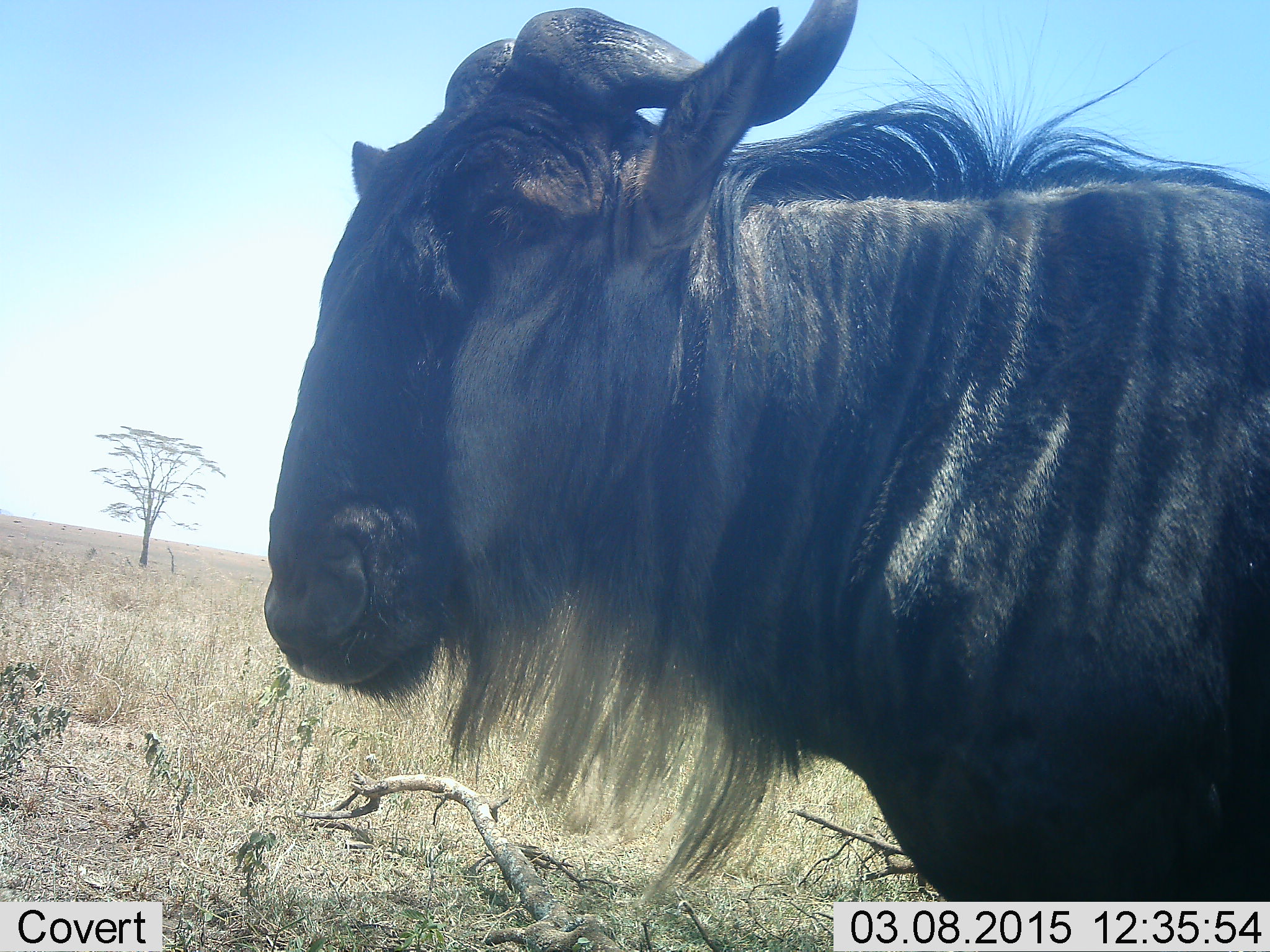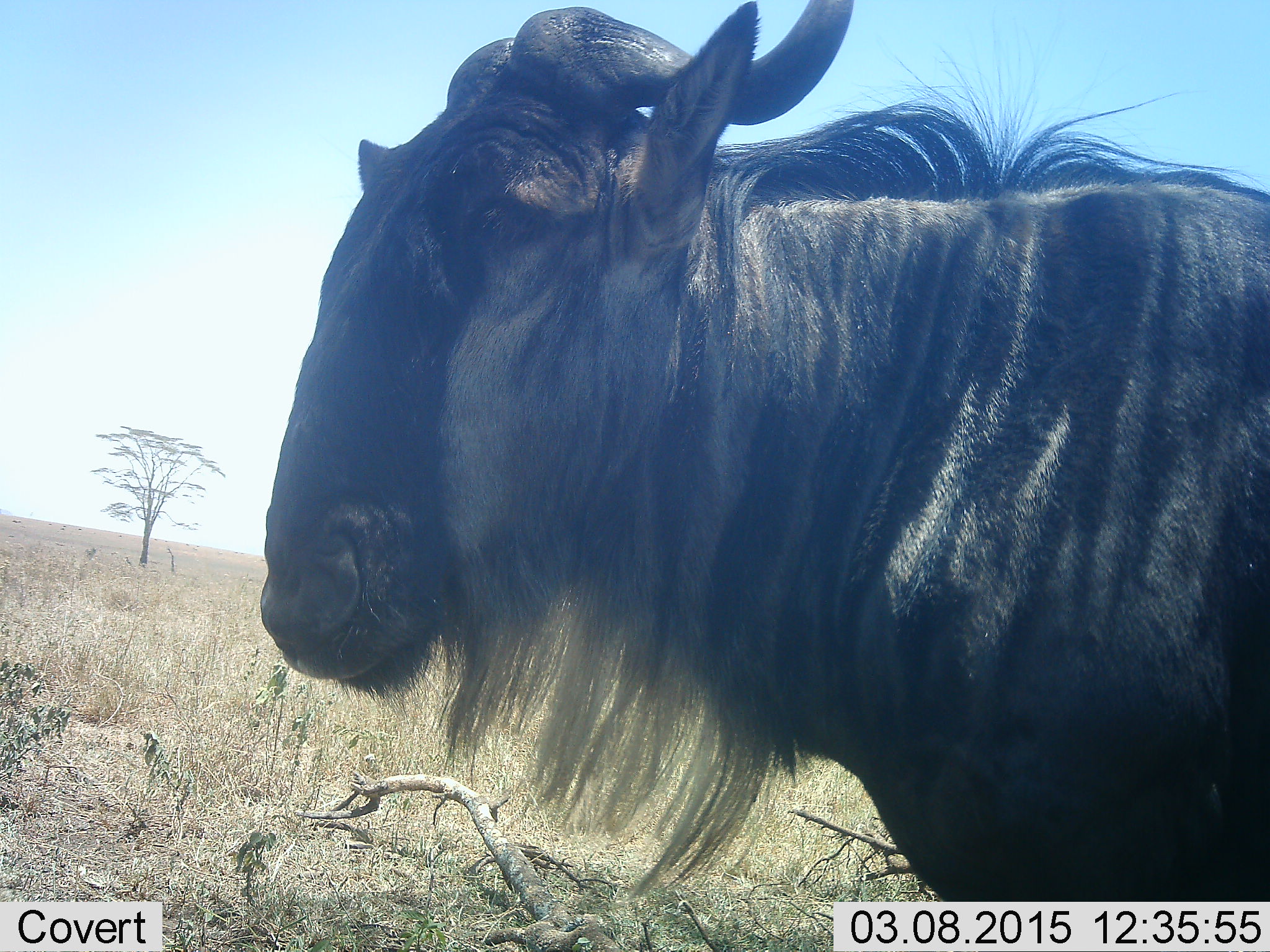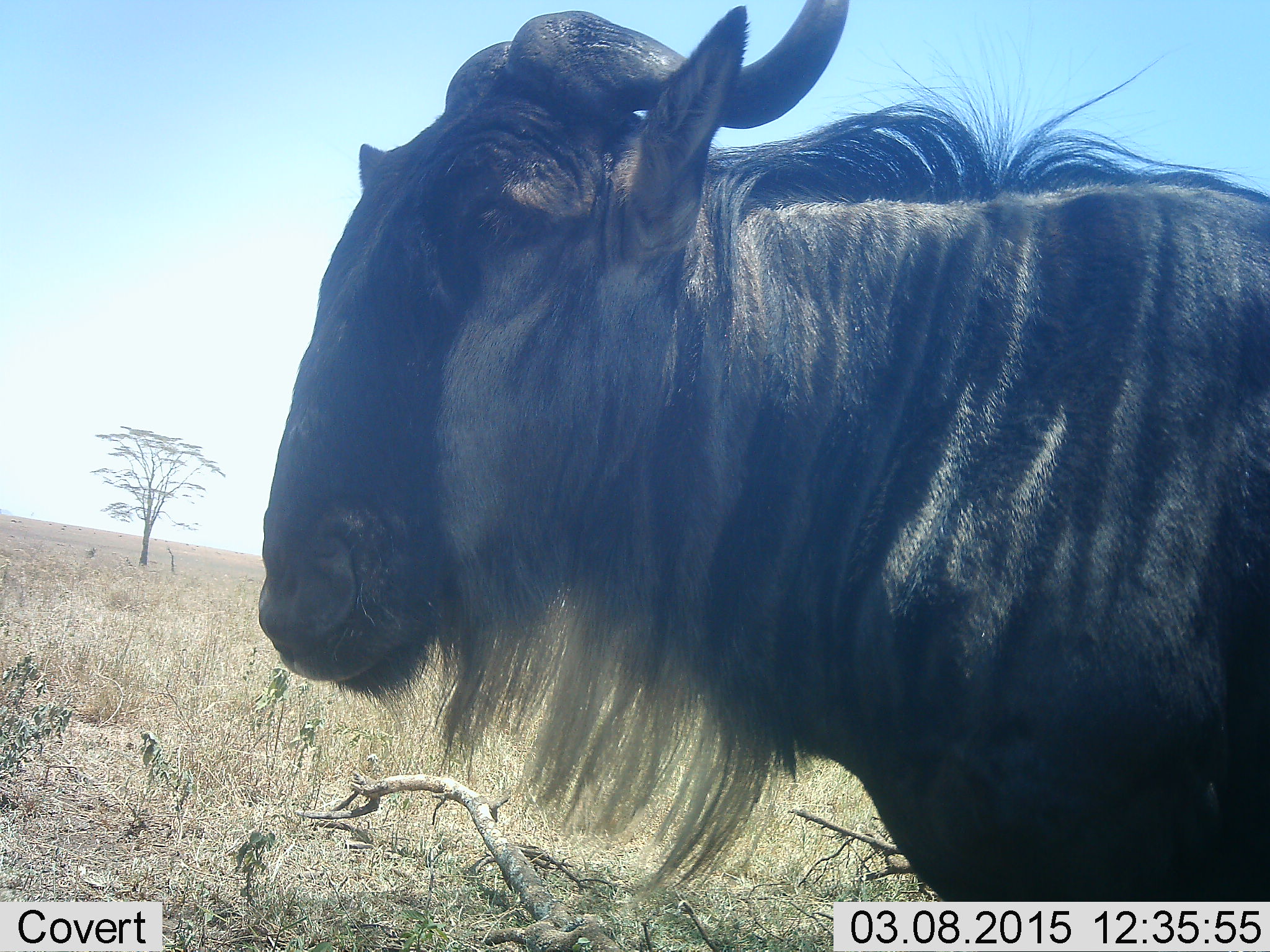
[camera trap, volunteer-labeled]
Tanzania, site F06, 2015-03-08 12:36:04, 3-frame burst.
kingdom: Animalia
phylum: Chordata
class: Mammalia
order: Artiodactyla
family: Bovidae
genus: Connochaetes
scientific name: Connochaetes taurinus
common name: blue wildebeest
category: wildebeest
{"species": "wildebeest (blue wildebeest) (Connochaetes taurinus)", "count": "1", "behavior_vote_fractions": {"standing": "100%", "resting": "10%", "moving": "0%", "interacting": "0%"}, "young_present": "0%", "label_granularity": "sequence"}